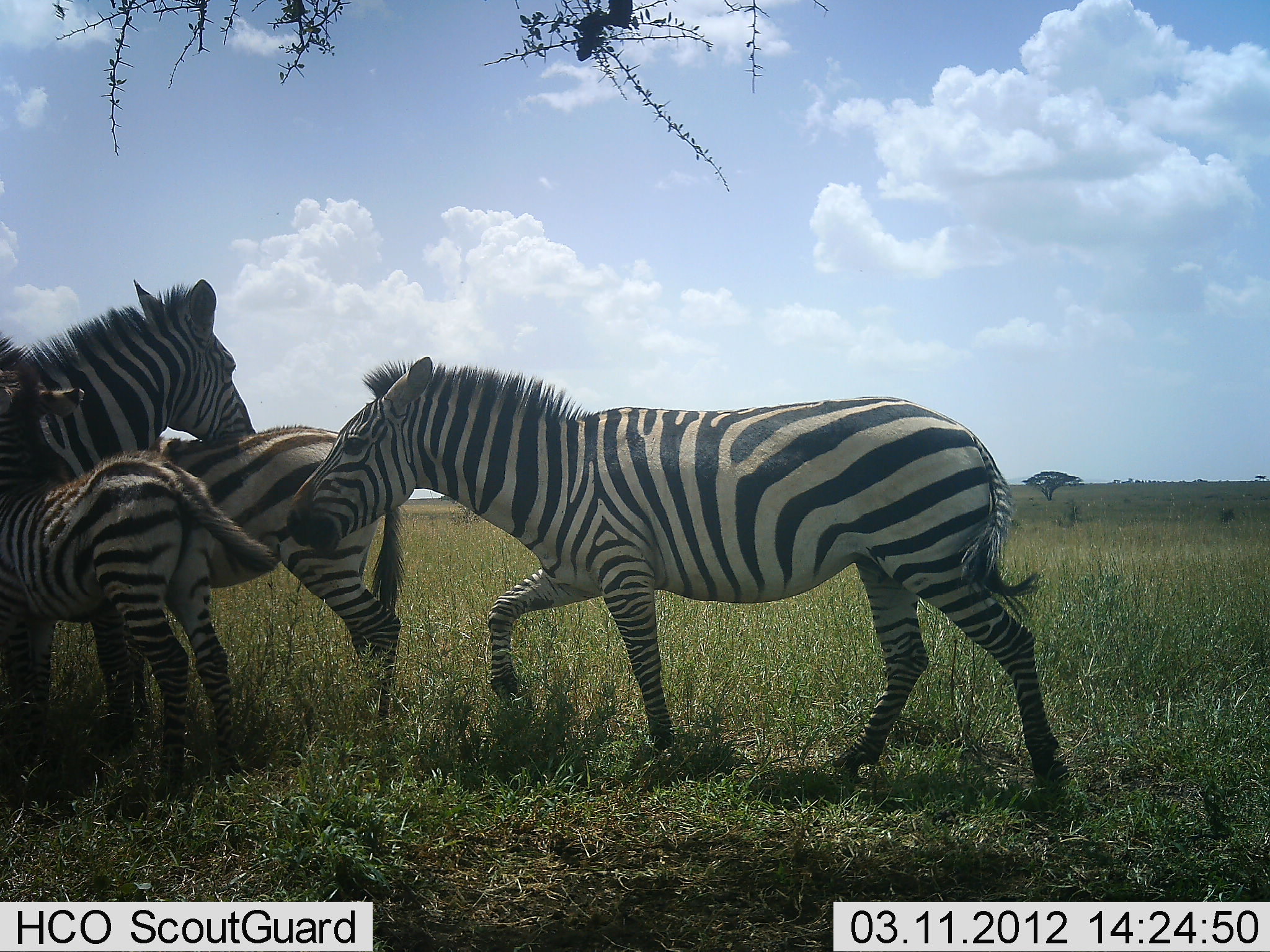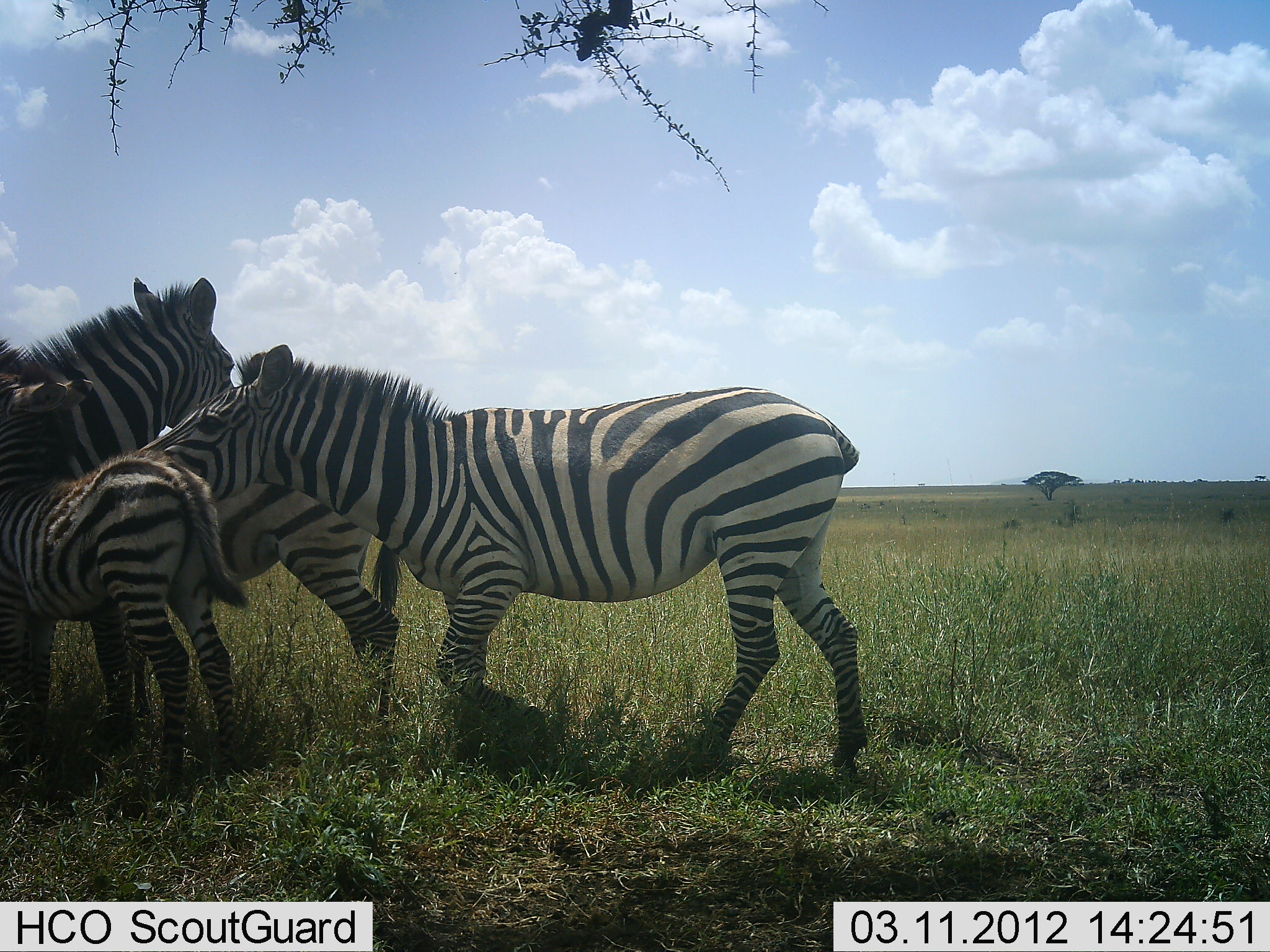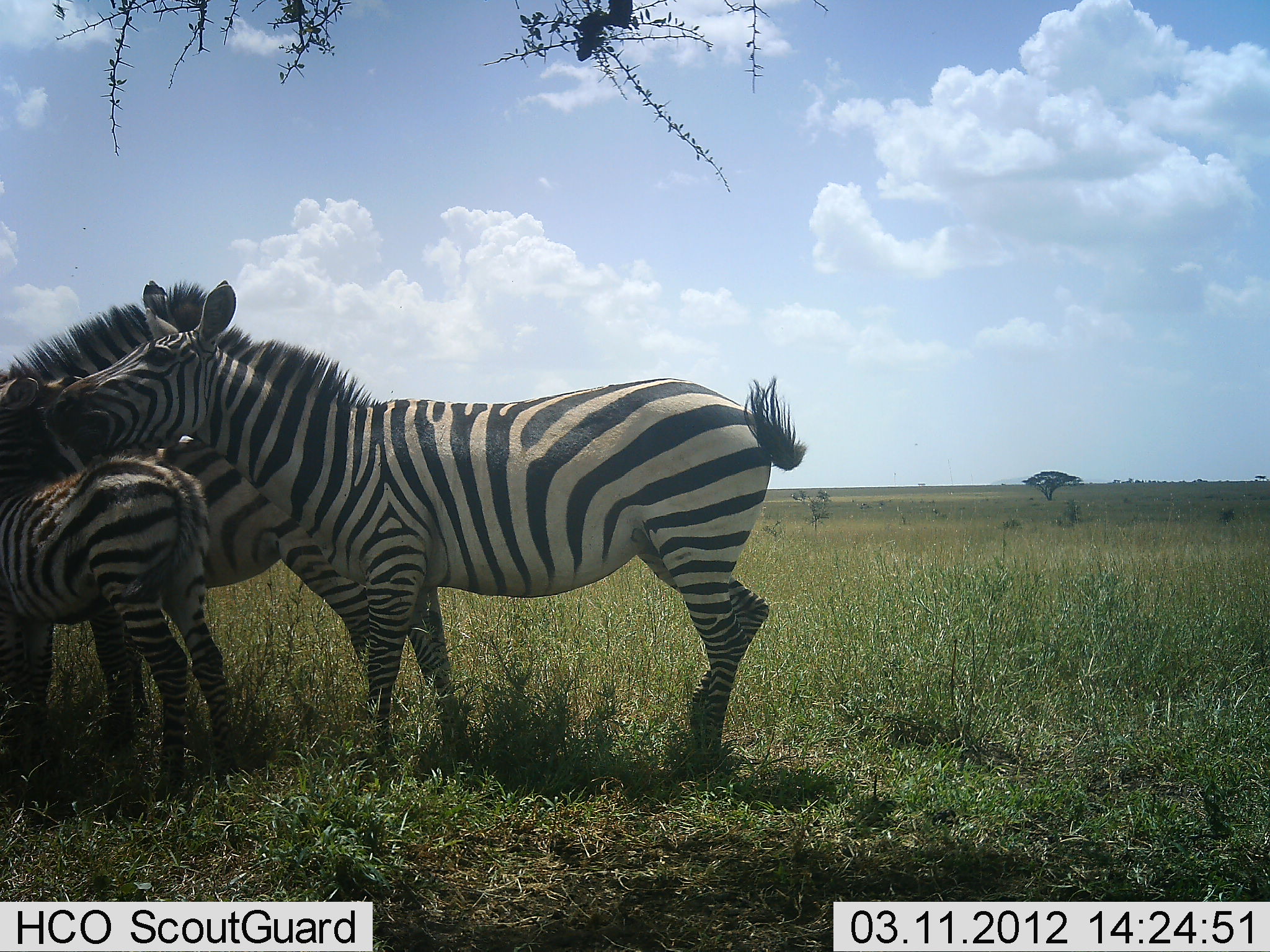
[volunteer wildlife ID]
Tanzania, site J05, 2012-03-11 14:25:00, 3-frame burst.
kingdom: Animalia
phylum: Chordata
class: Mammalia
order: Perissodactyla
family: Equidae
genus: Equus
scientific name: Equus quagga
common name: plains zebra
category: zebra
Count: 4.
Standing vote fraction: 96%.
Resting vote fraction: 0%.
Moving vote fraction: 39%.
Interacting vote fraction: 57%.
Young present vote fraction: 89%.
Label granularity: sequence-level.